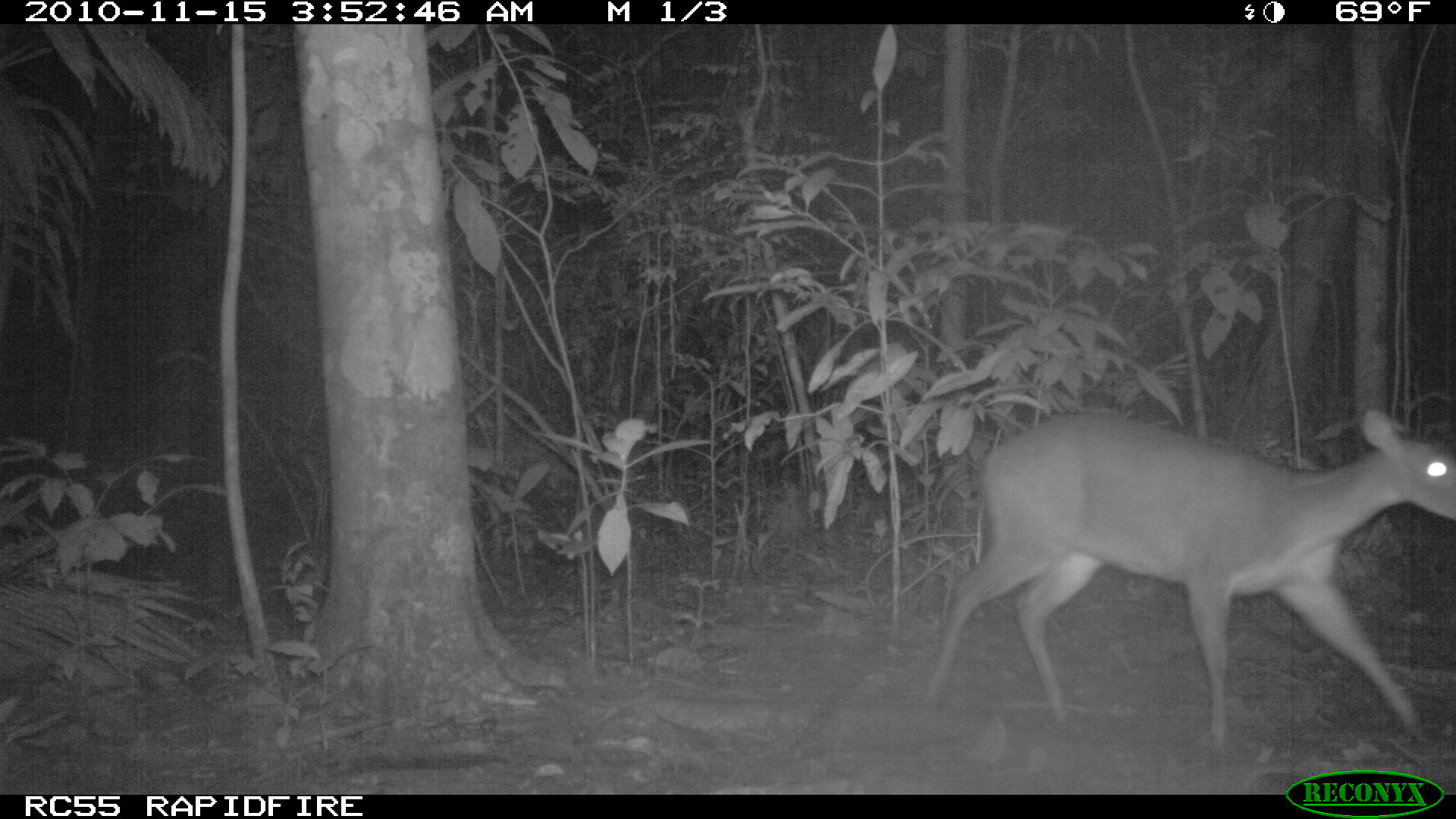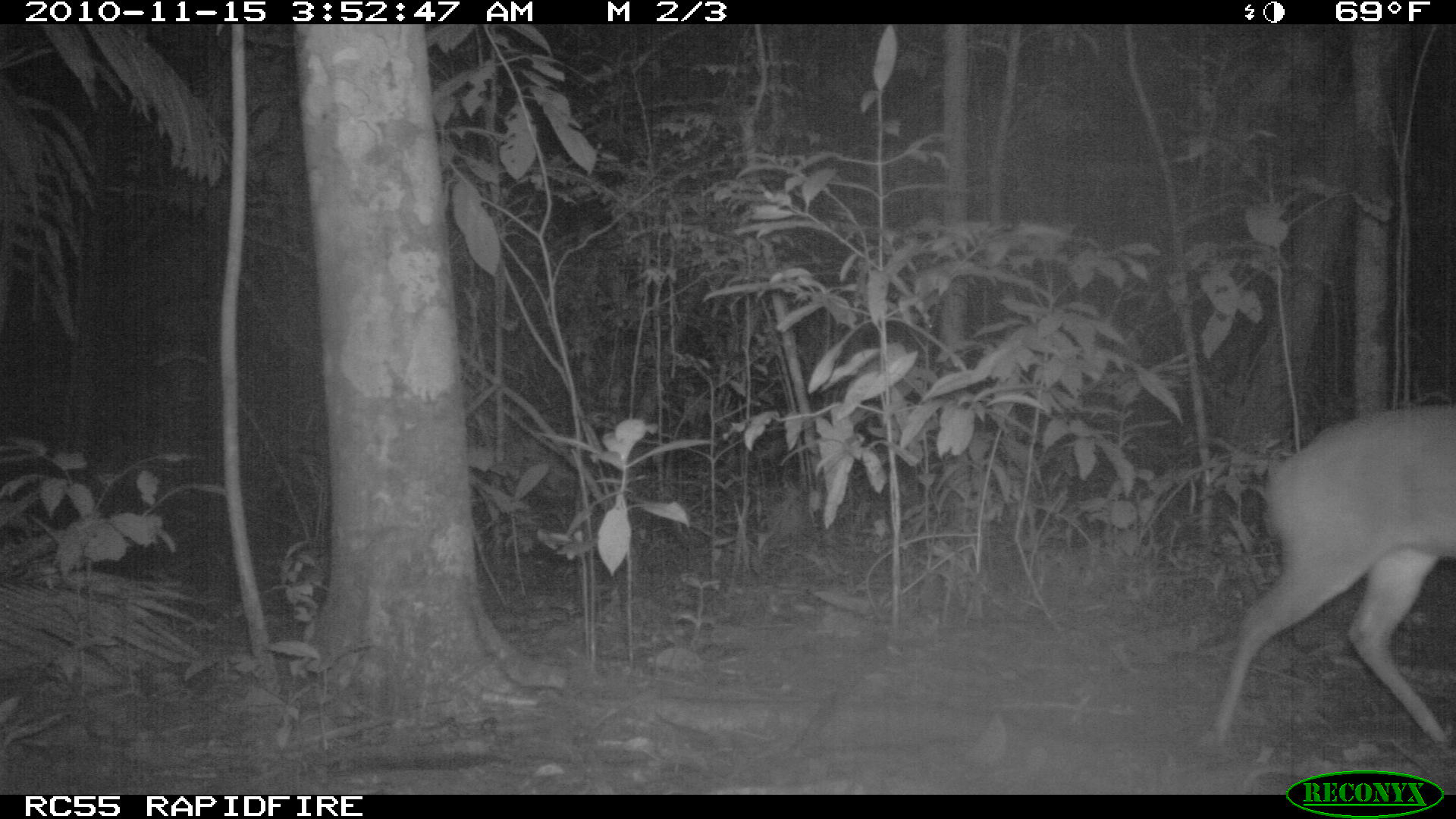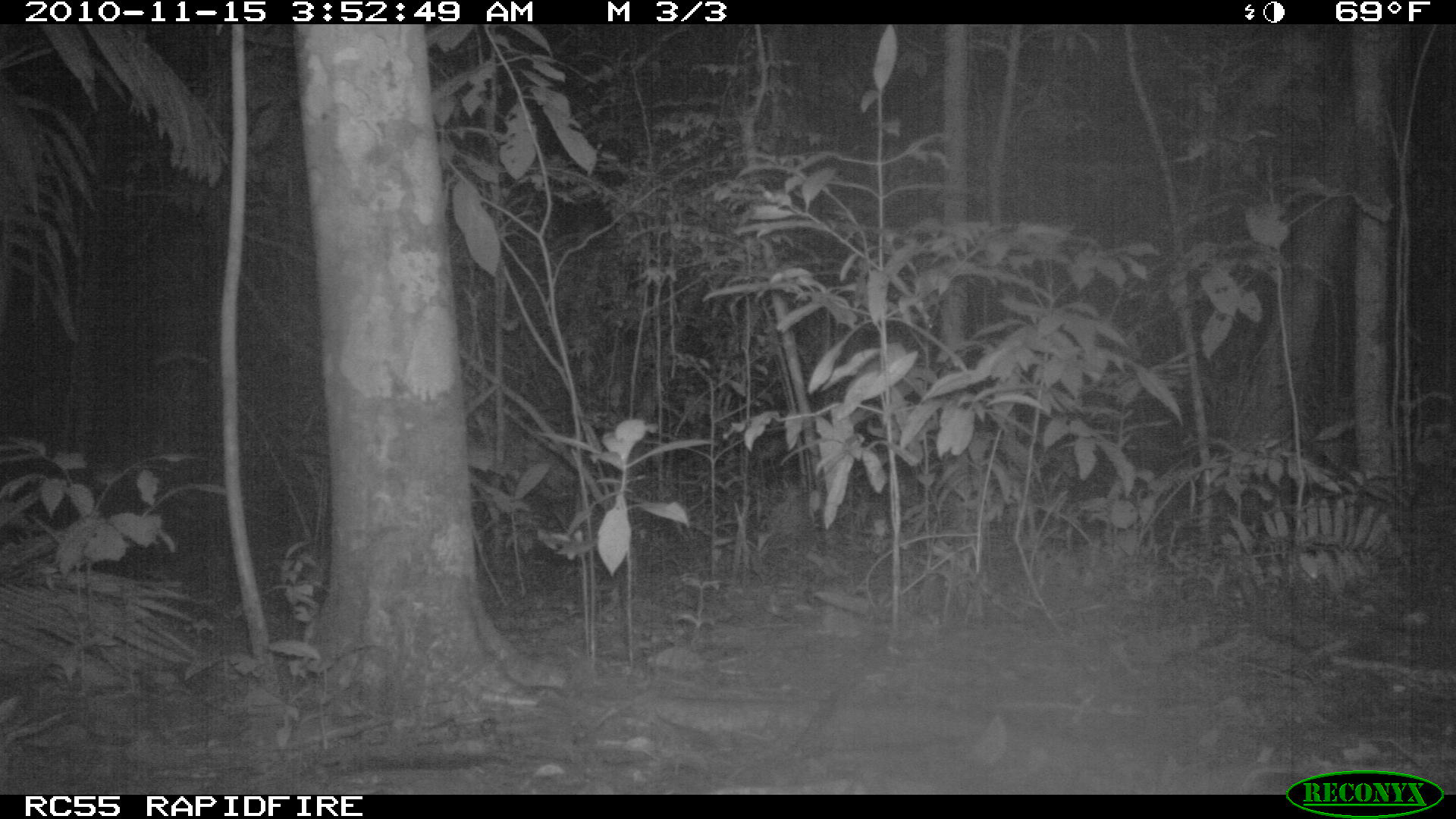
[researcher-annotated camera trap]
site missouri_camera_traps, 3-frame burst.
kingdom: Animalia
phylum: Chordata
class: Mammalia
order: Artiodactyla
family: Cervidae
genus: Odocoileus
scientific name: Odocoileus virginianus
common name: white-tailed deer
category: white tailed deer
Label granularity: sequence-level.